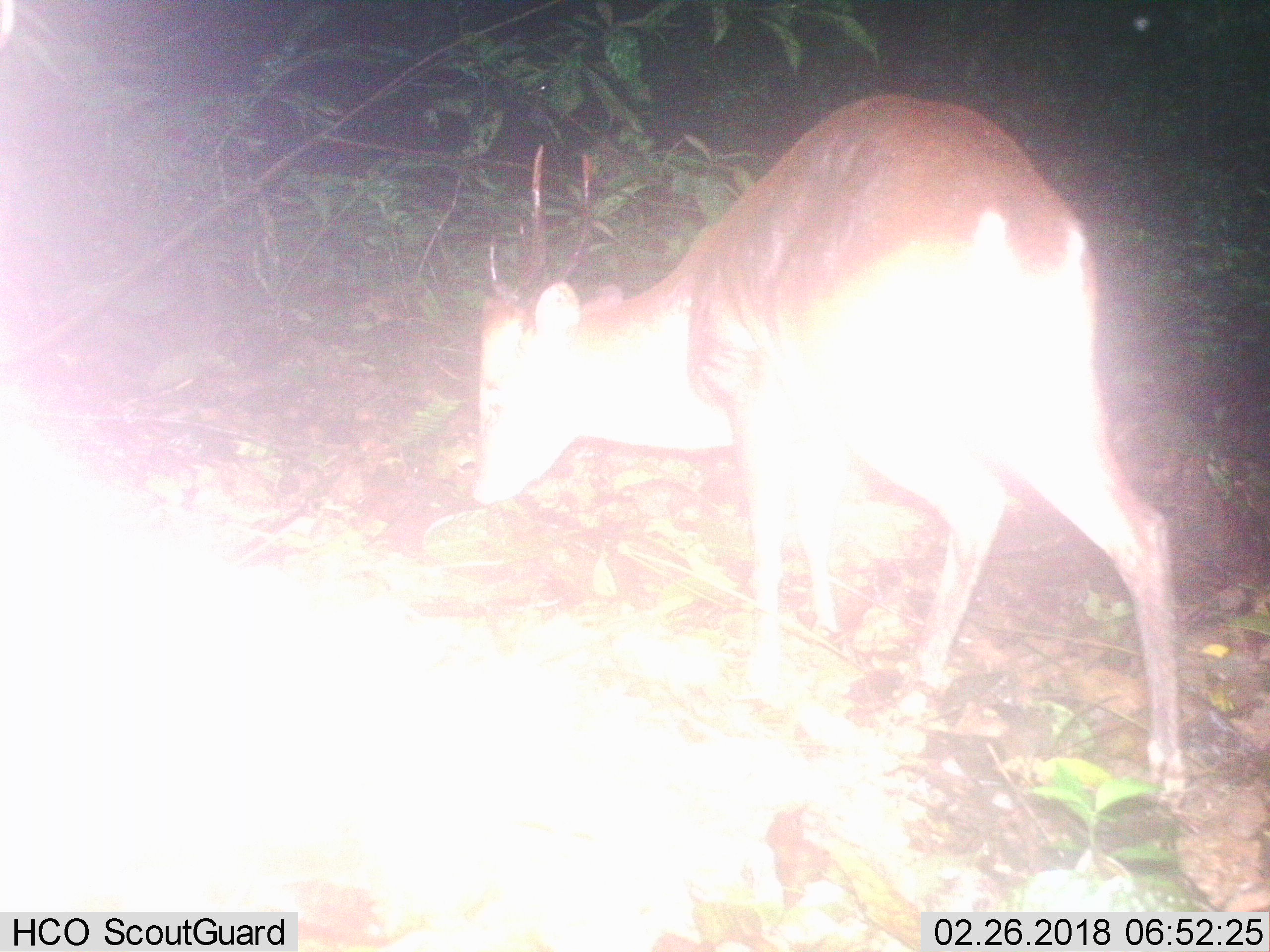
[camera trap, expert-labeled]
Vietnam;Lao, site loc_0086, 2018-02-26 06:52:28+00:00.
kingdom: Animalia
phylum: Chordata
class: Mammalia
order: Artiodactyla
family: Cervidae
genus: Muntiacus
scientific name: Muntiacus vuquangensis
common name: large-antlered muntjac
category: large antlered muntjac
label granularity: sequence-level